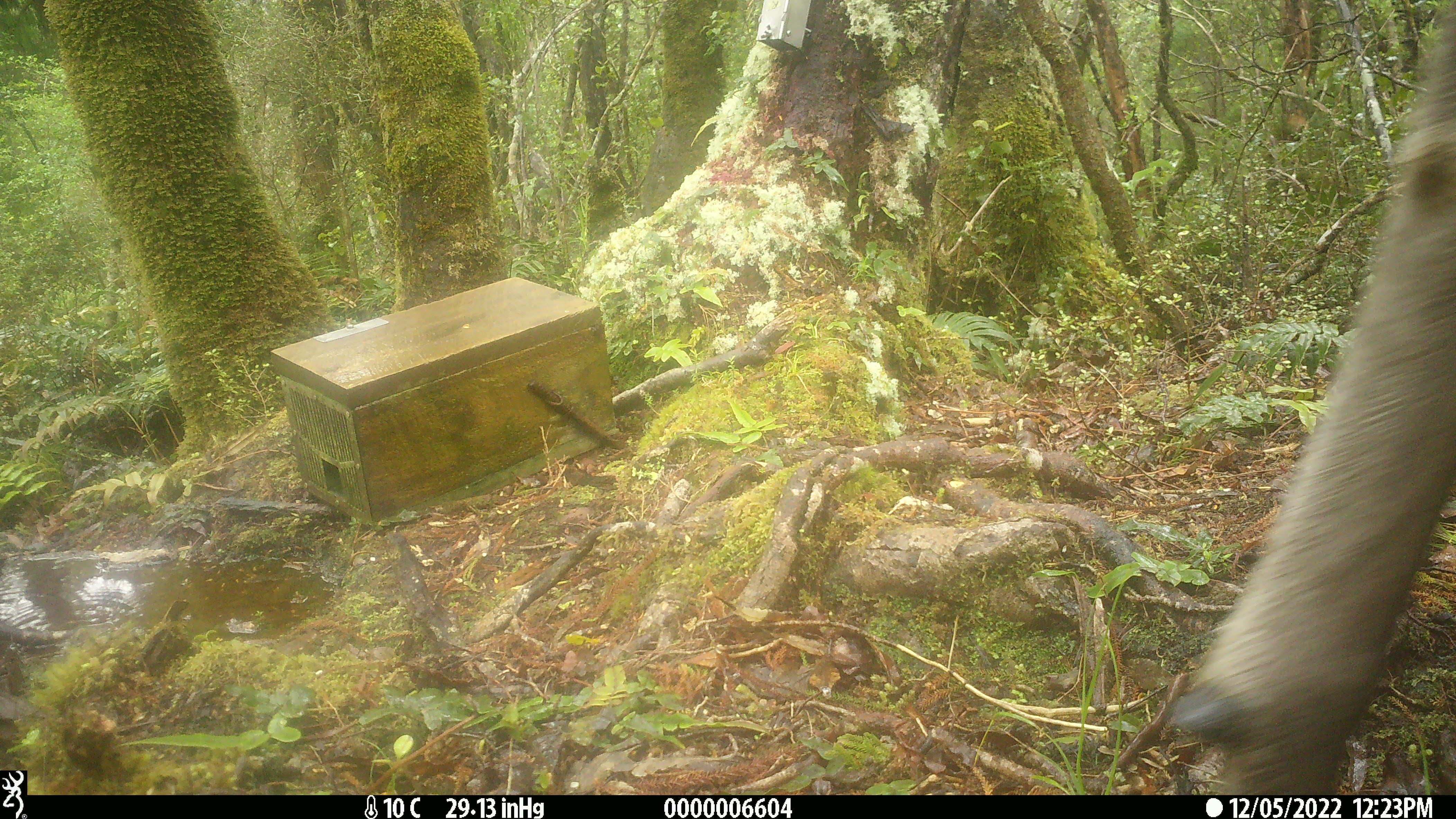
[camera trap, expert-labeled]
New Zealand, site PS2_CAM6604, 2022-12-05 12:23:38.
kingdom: Animalia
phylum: Chordata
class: Mammalia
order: Artiodactyla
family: Cervidae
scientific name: Cervidae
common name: deer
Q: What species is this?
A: Deer (Cervidae).